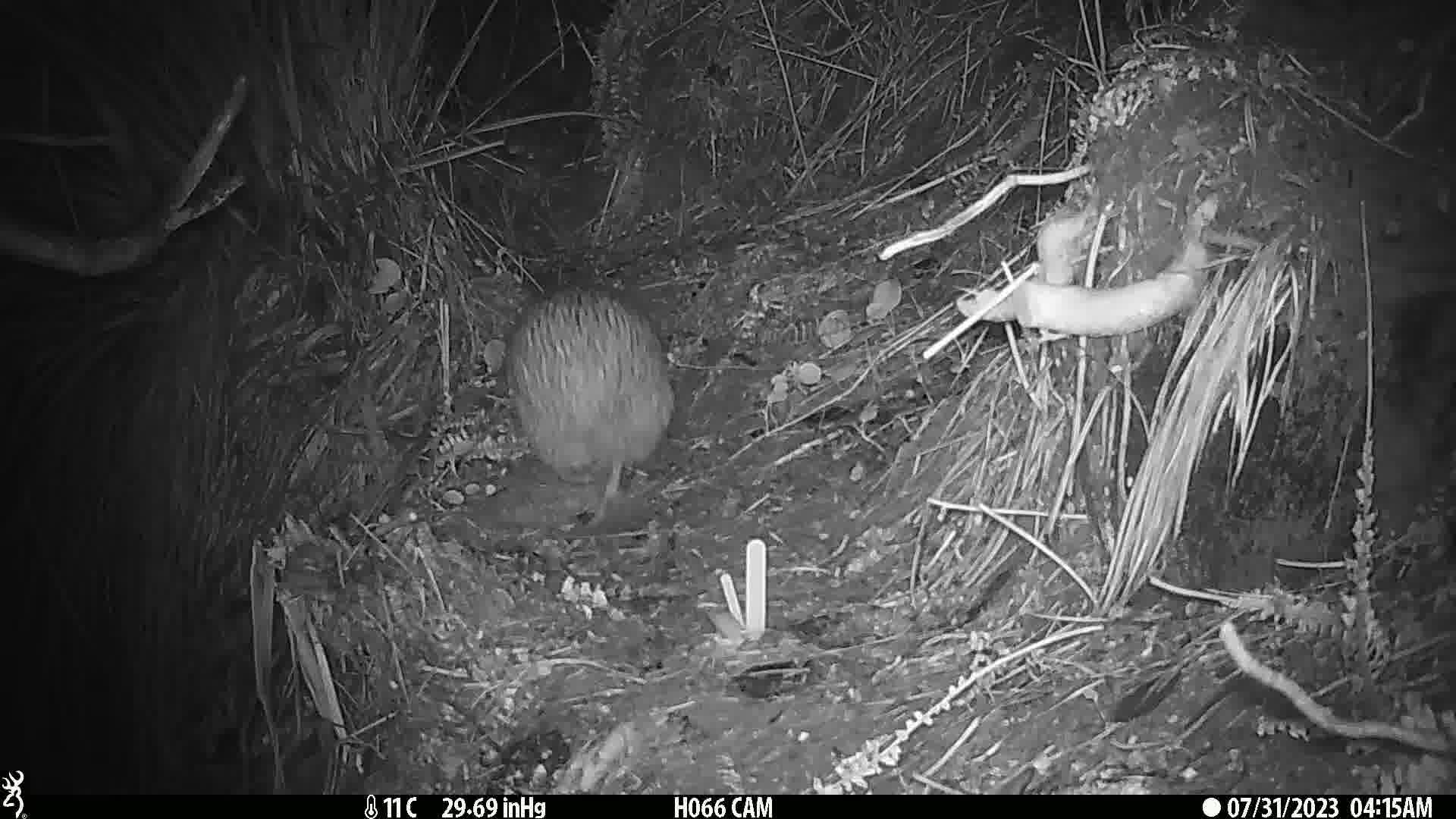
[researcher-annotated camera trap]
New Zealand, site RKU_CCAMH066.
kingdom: Animalia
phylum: Chordata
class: Aves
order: Apterygiformes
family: Apterygidae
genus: Apteryx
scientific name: Apteryx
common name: kiwi